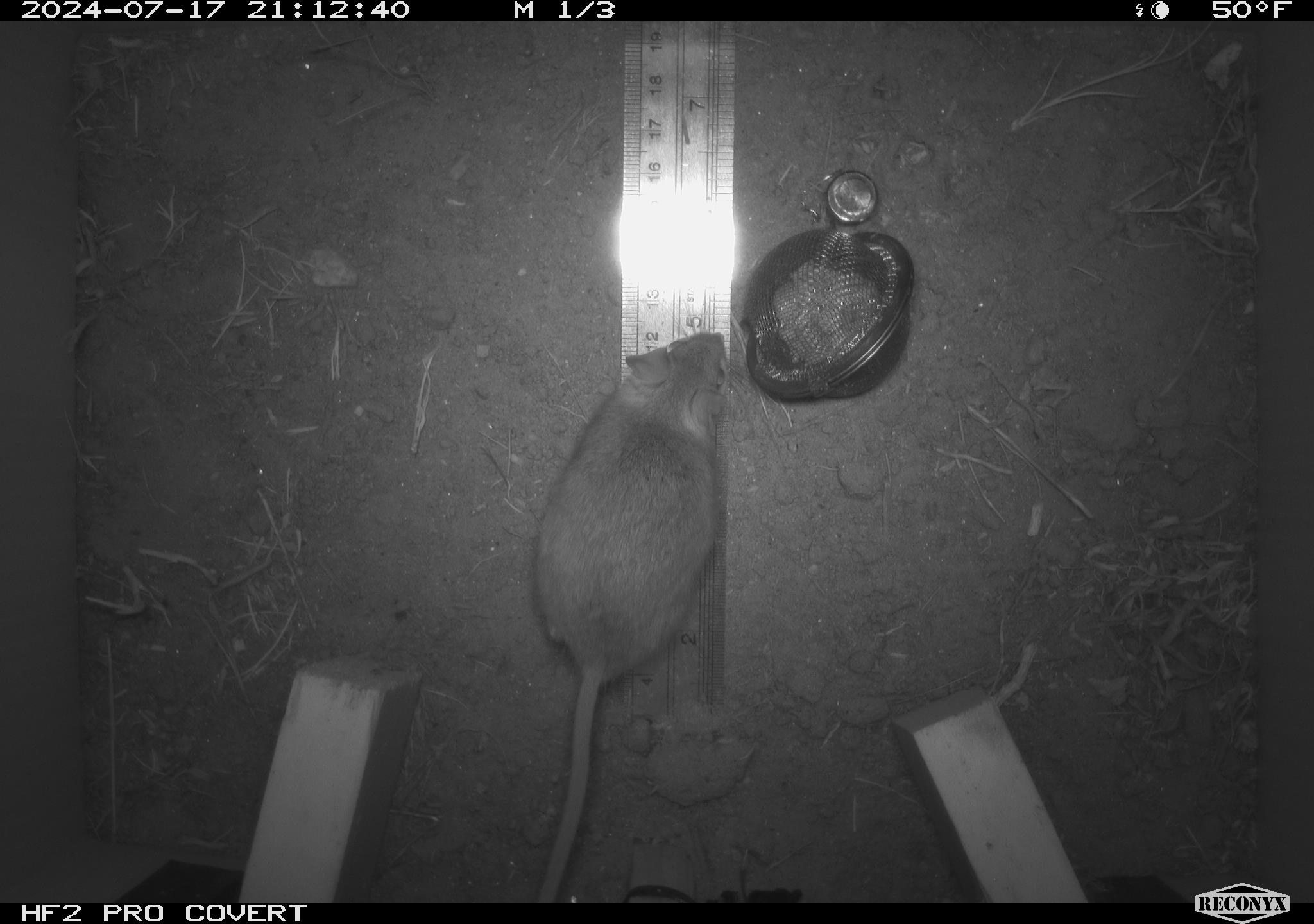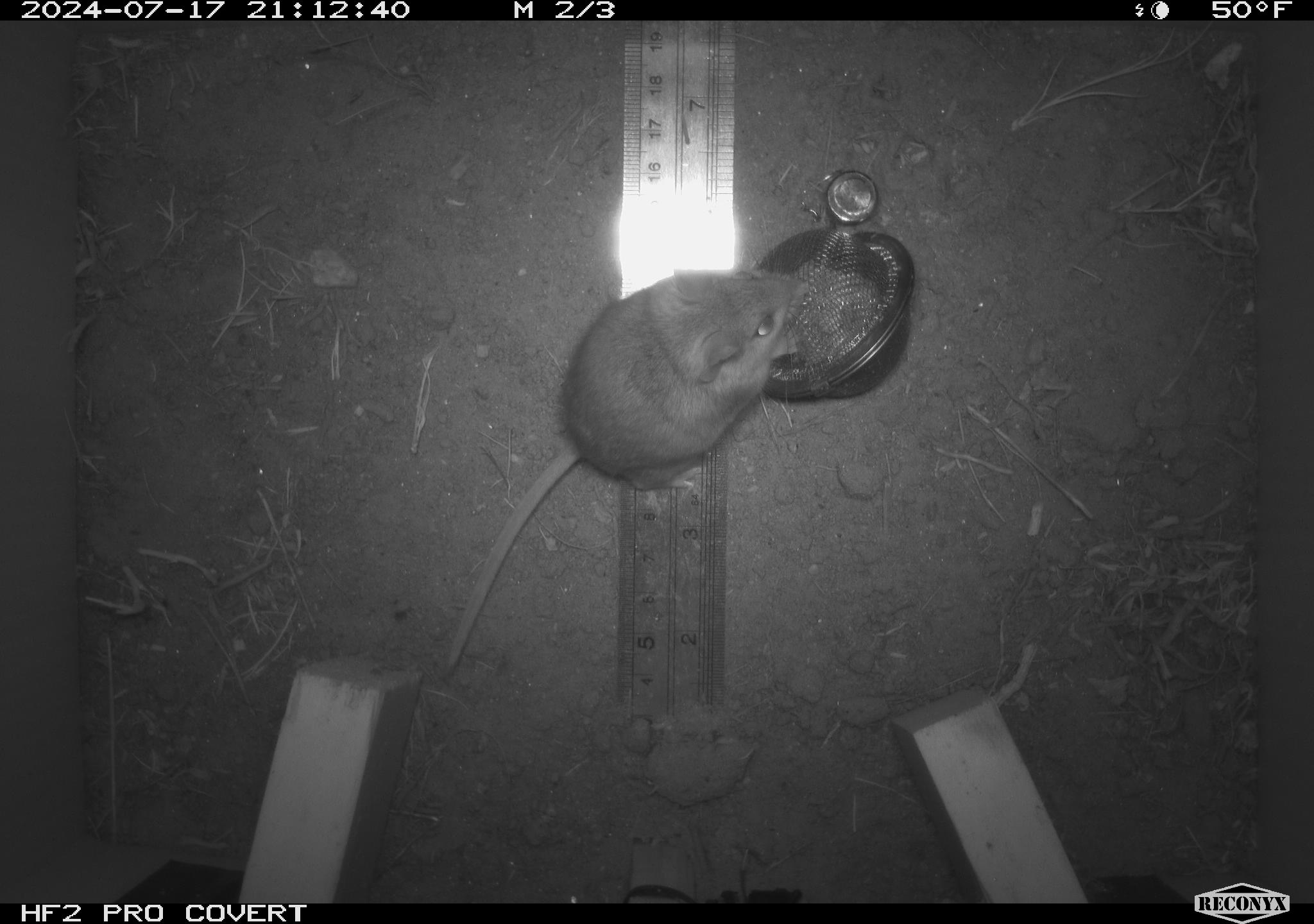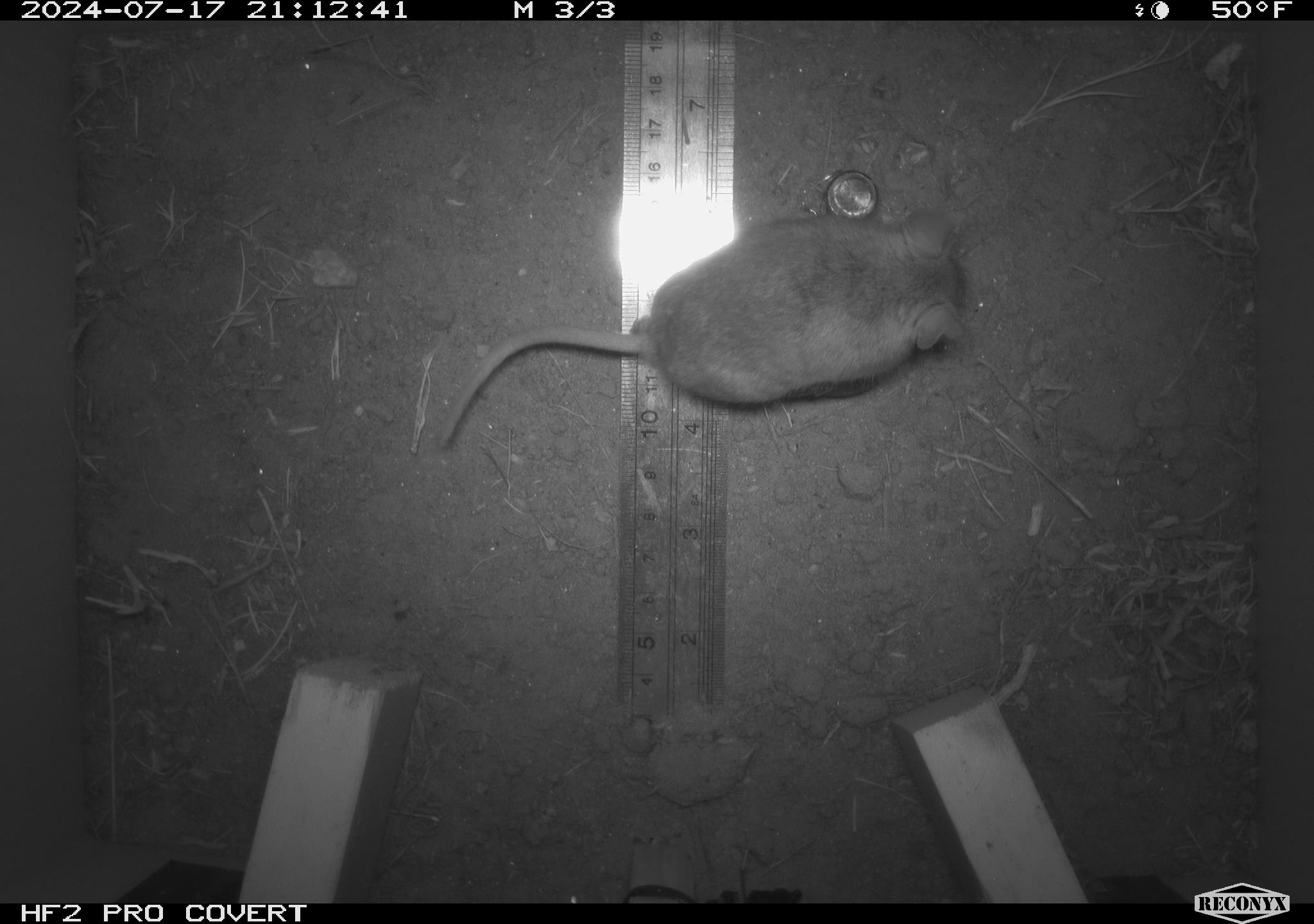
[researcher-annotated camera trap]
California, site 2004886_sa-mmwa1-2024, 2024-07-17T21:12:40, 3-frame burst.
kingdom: Animalia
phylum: Chordata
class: Mammalia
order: Rodentia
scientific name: Rodentia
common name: mouse species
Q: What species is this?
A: Mouse species (Rodentia).